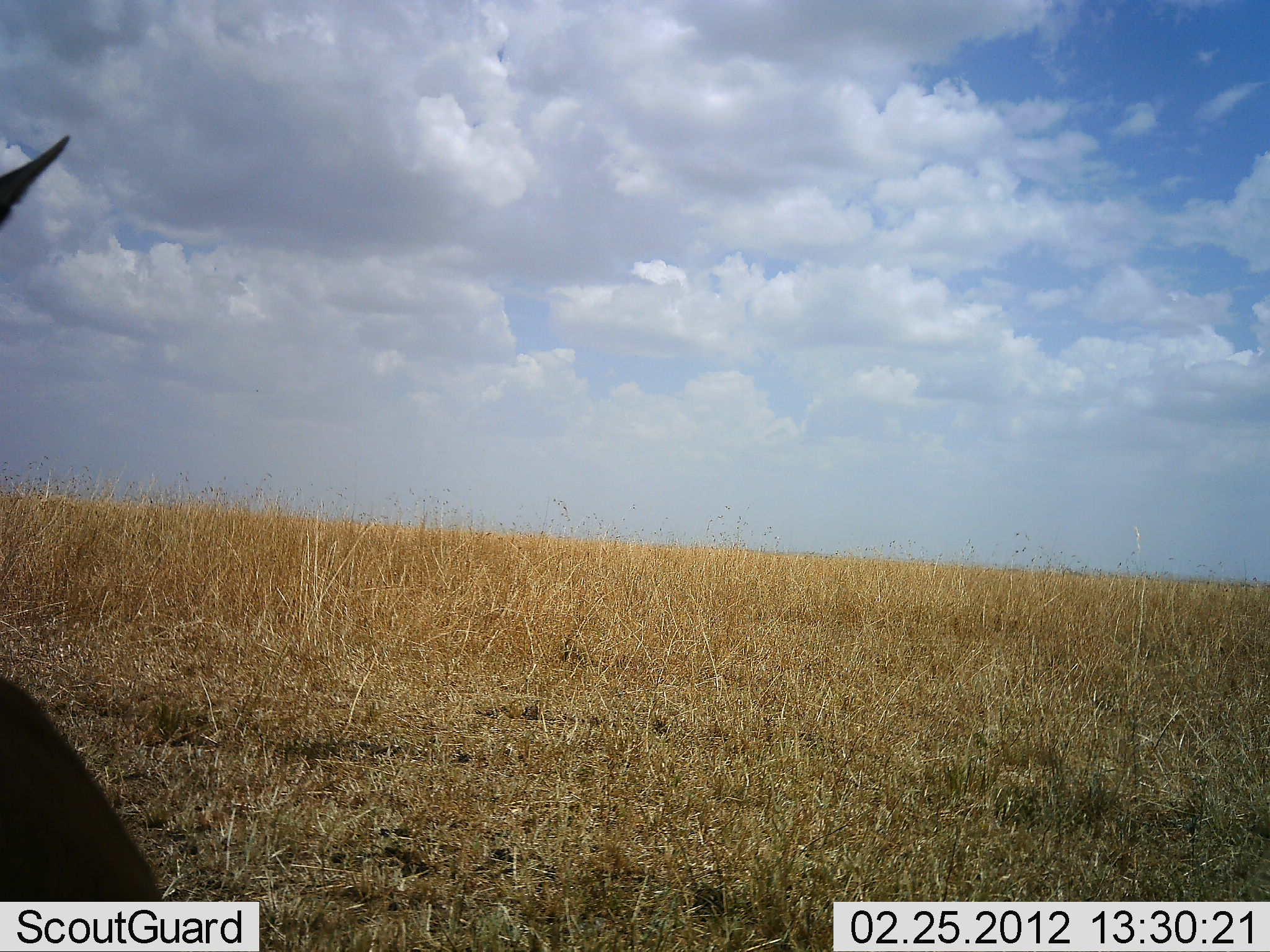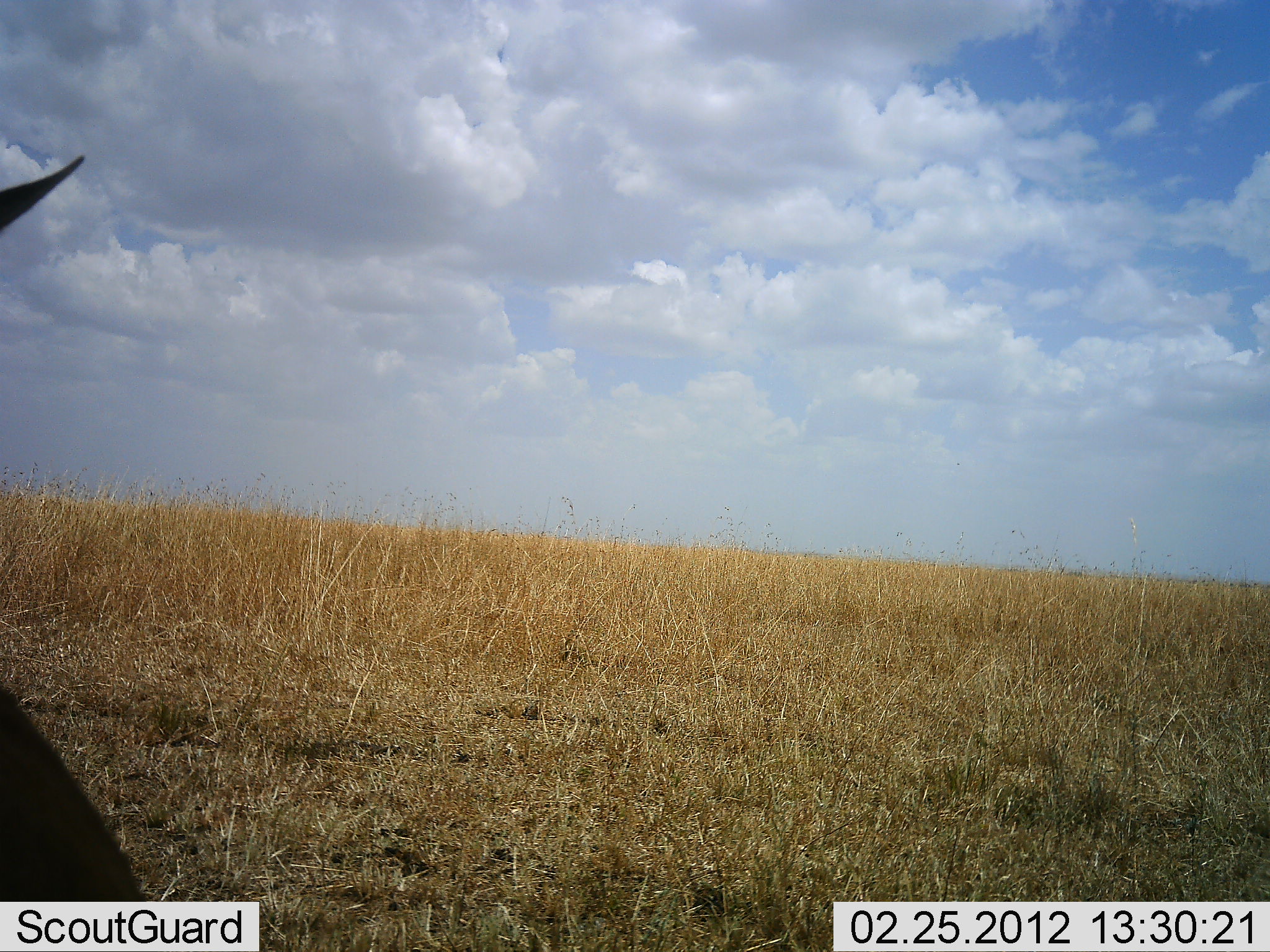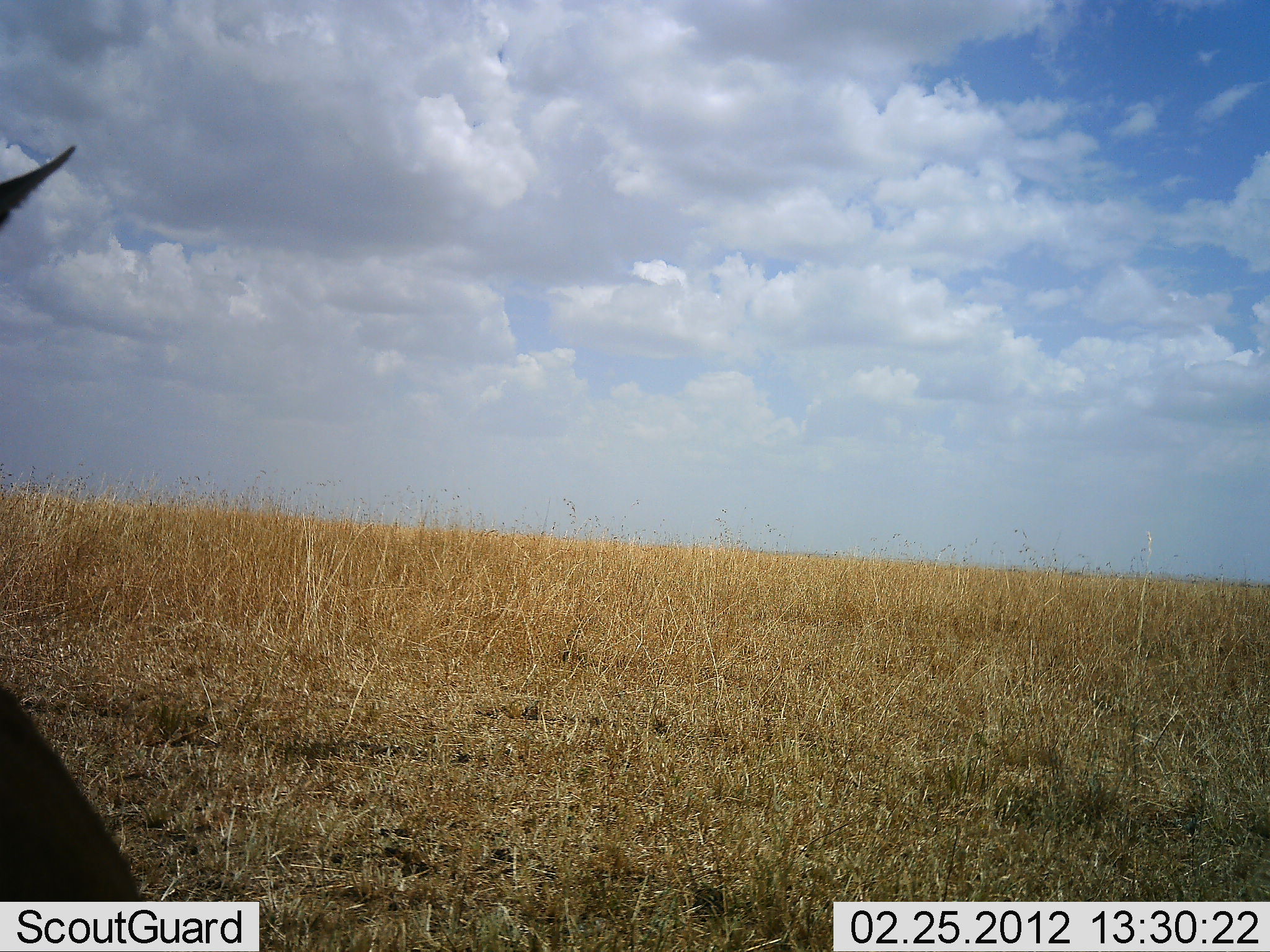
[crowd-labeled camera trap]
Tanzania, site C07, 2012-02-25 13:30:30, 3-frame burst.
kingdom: Animalia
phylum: Chordata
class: Mammalia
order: Artiodactyla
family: Bovidae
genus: Alcelaphus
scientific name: Alcelaphus buselaphus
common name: hartebeest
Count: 1.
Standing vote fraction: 25%.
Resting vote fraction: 75%.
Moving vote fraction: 0%.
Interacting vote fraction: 0%.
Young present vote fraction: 0%.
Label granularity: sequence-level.